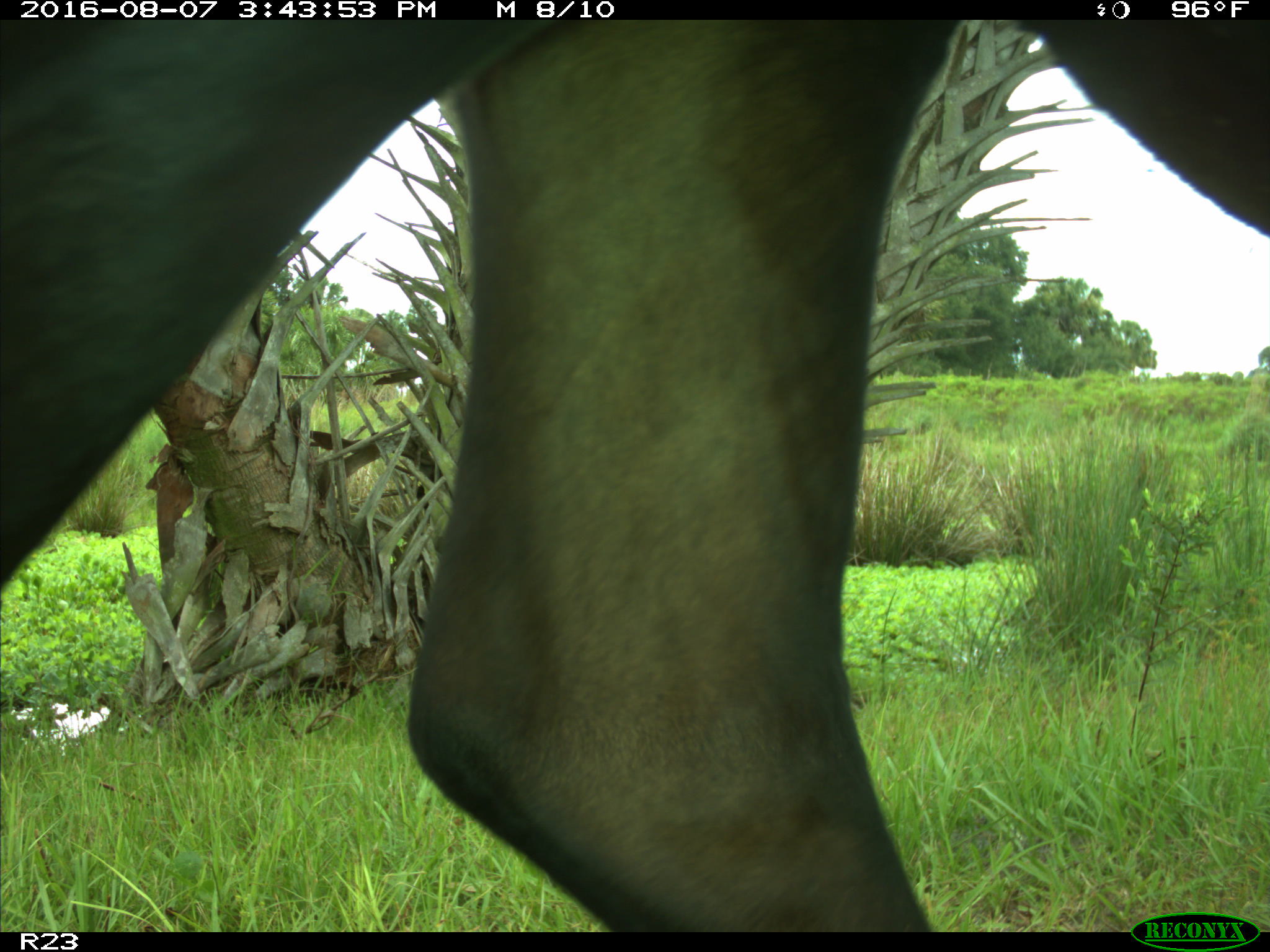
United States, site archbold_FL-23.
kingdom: Animalia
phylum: Chordata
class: Mammalia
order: Artiodactyla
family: Bovidae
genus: Bos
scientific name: Bos taurus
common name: domestic cow